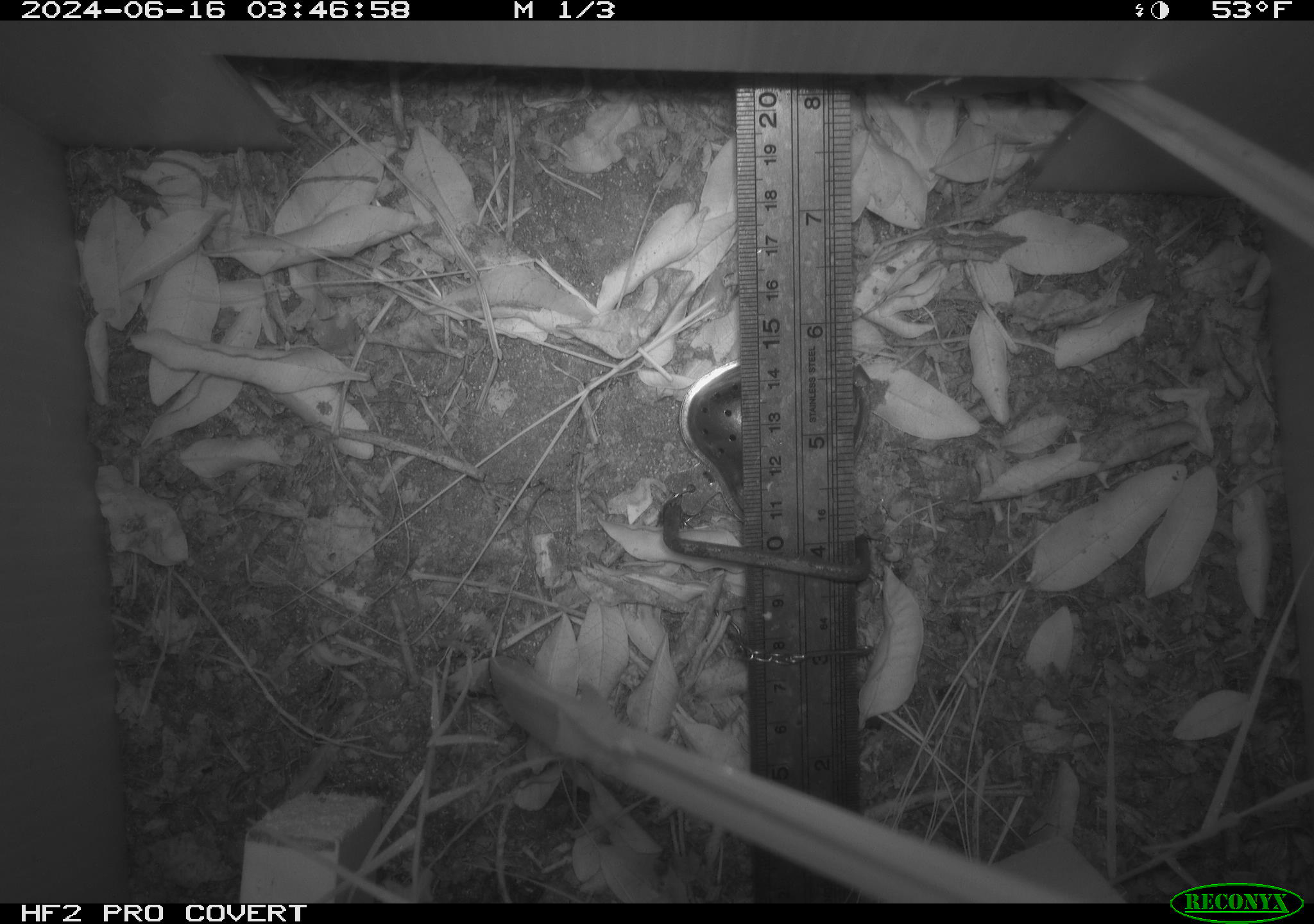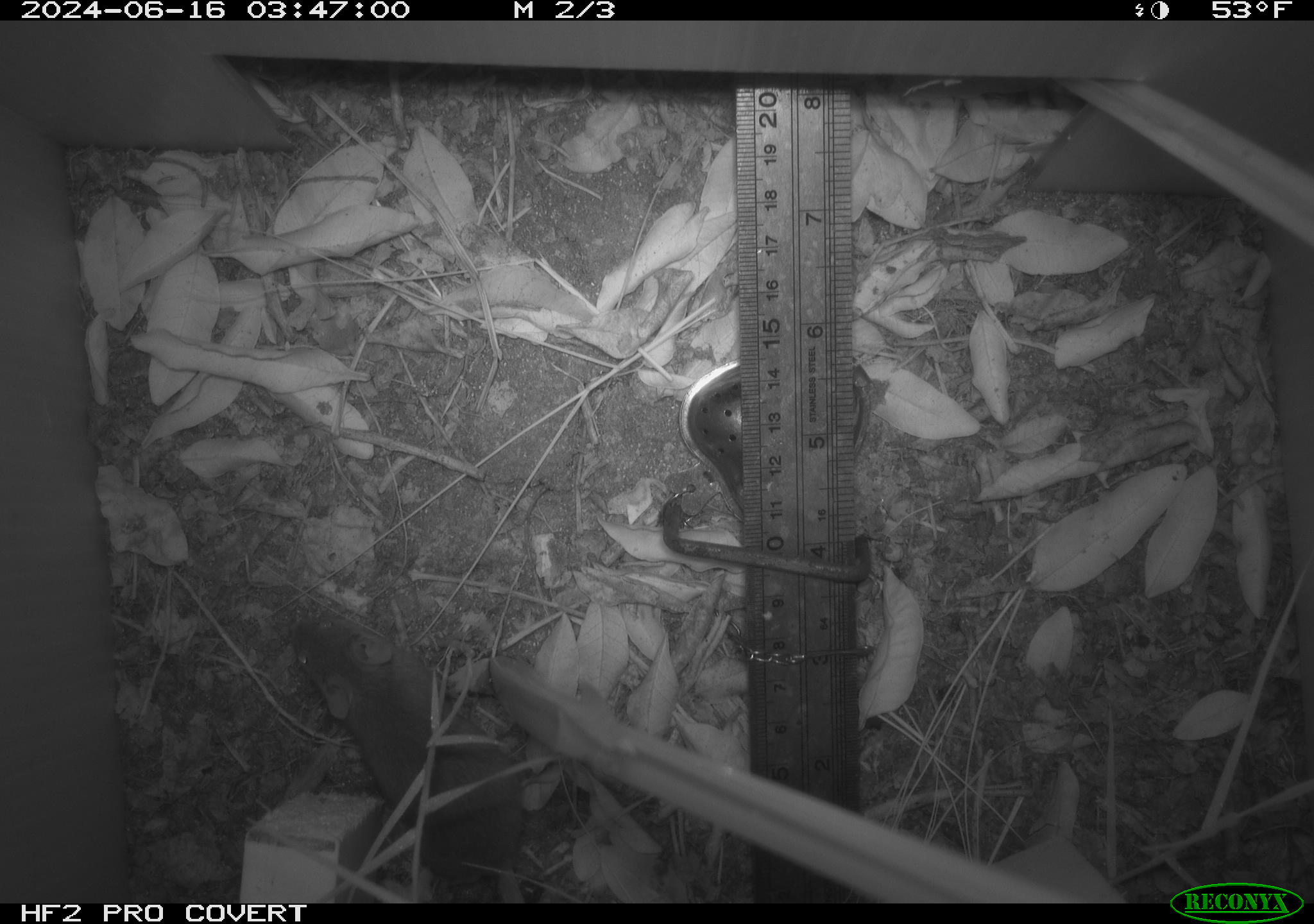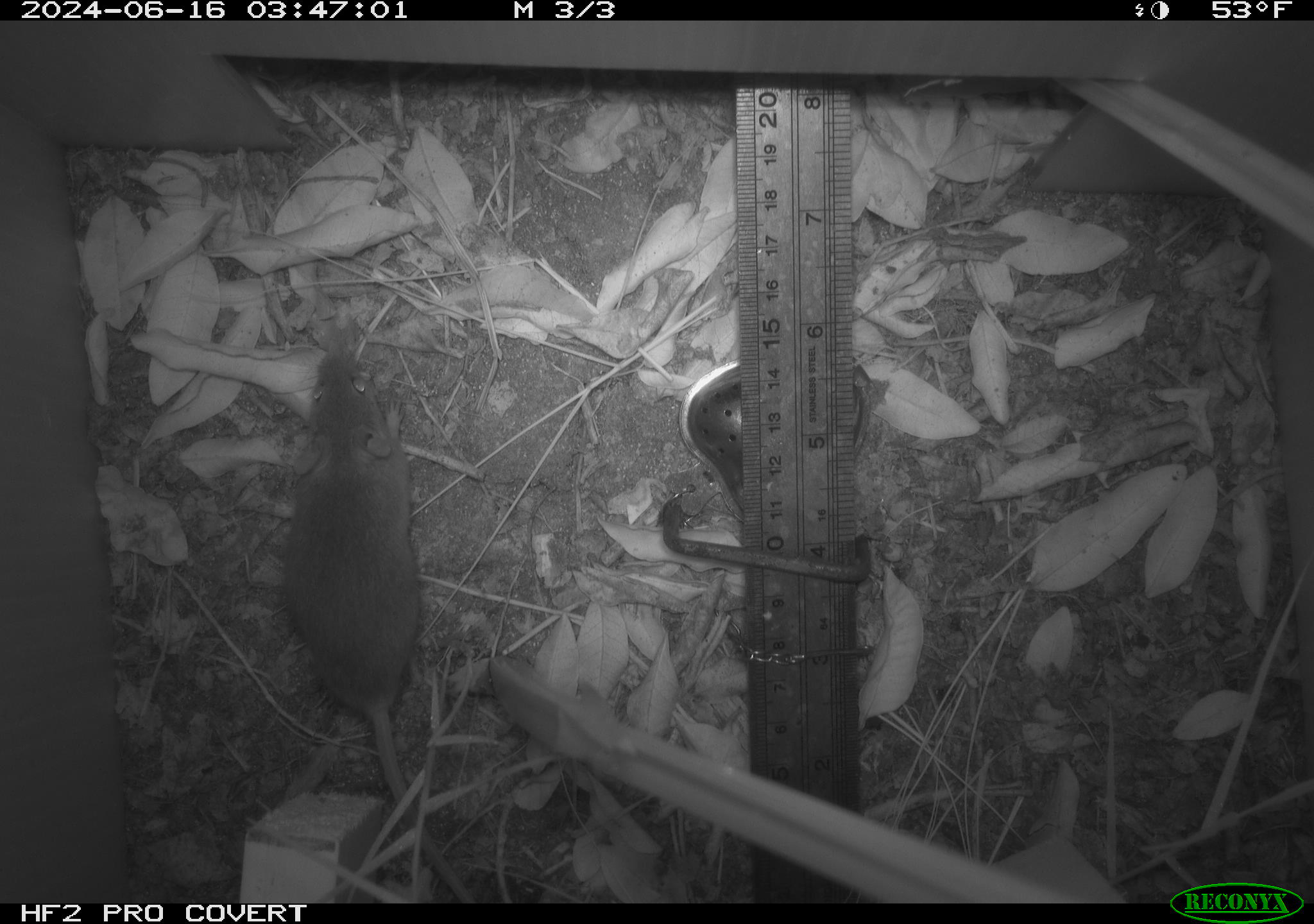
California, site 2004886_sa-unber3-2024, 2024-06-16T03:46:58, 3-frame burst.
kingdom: Animalia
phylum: Chordata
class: Mammalia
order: Rodentia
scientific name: Rodentia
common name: mouse species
Mouse species (Rodentia).